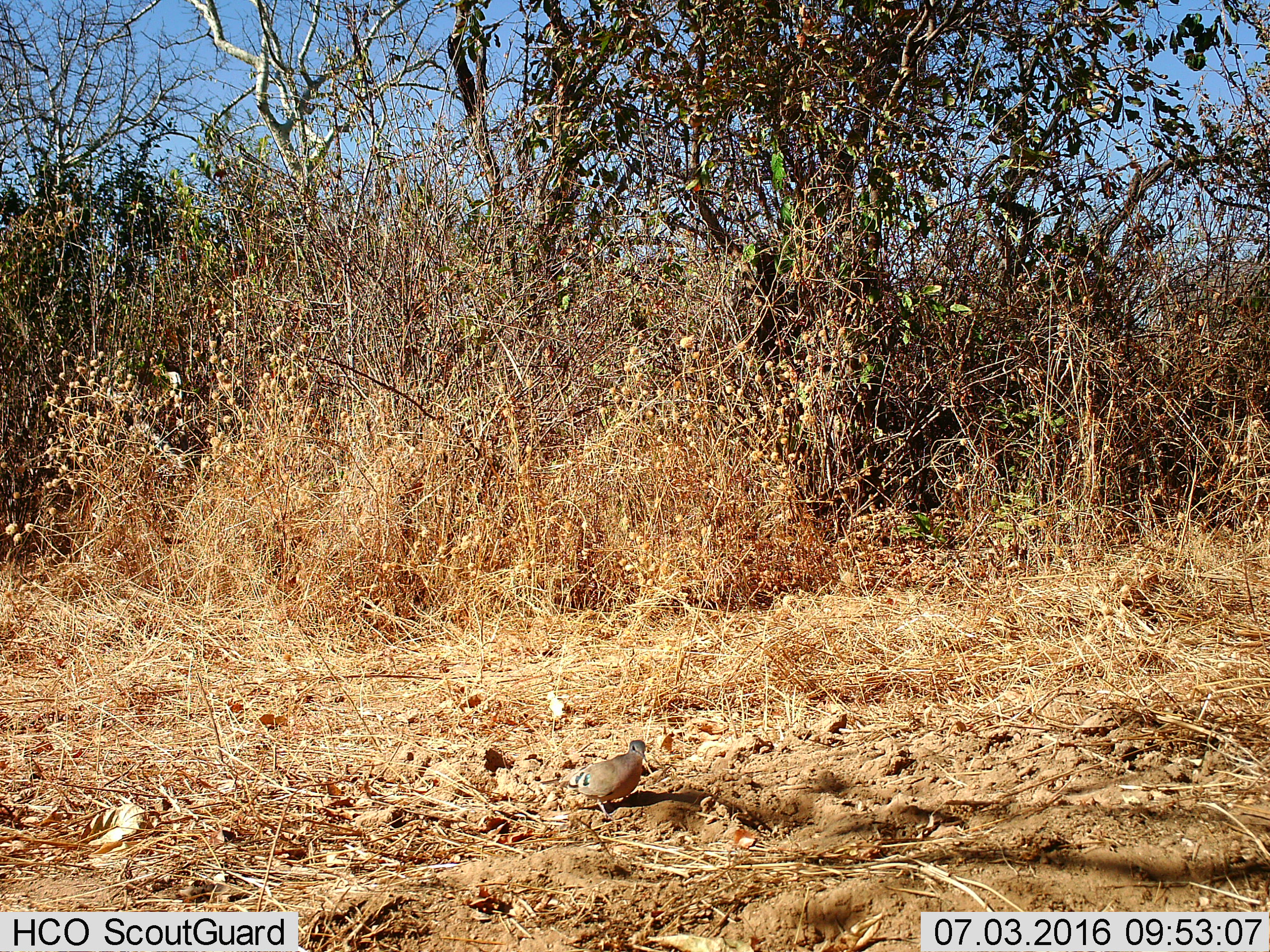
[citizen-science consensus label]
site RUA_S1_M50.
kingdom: Animalia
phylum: Chordata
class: Aves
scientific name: Aves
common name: bird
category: birdother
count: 1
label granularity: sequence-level